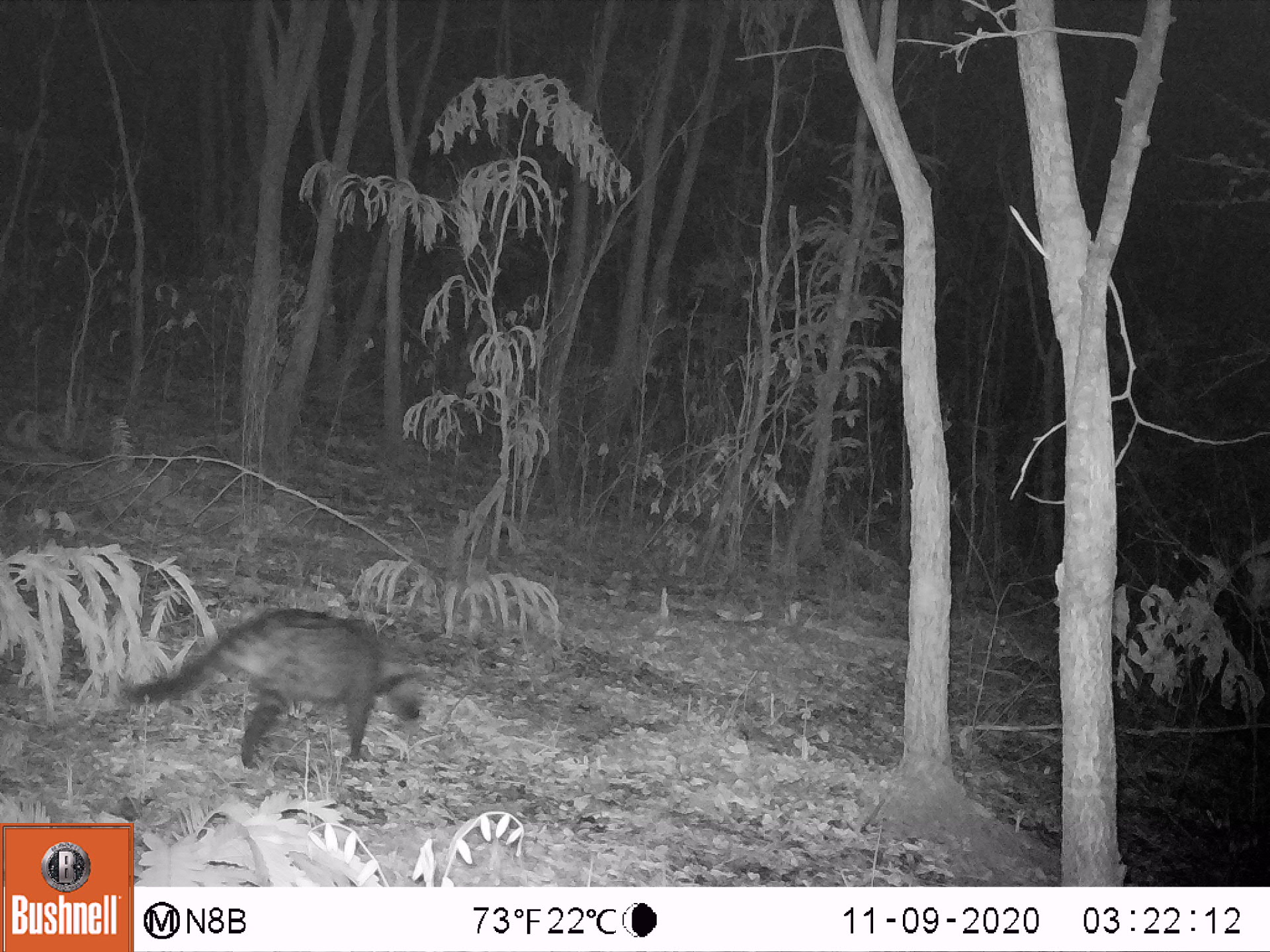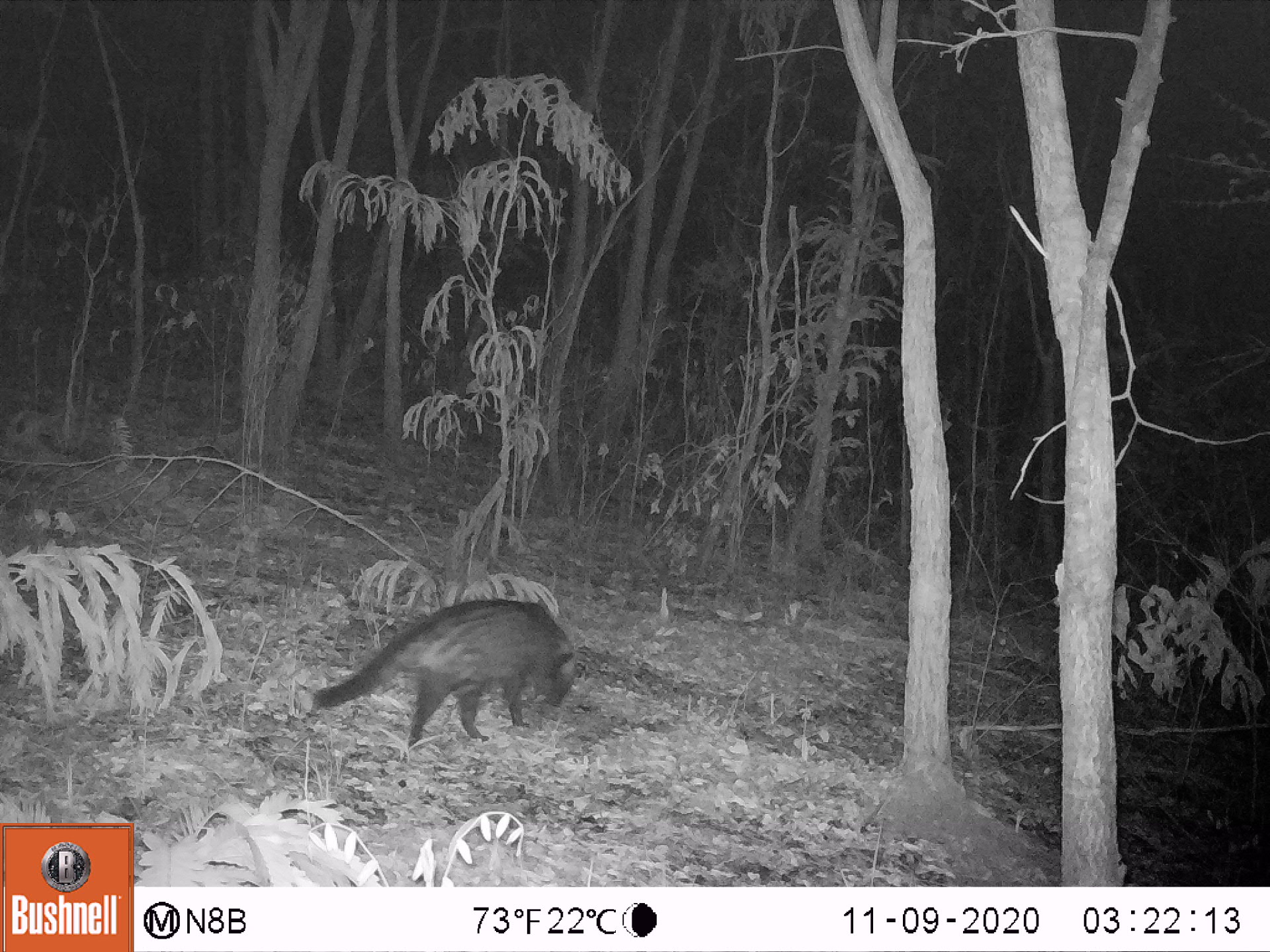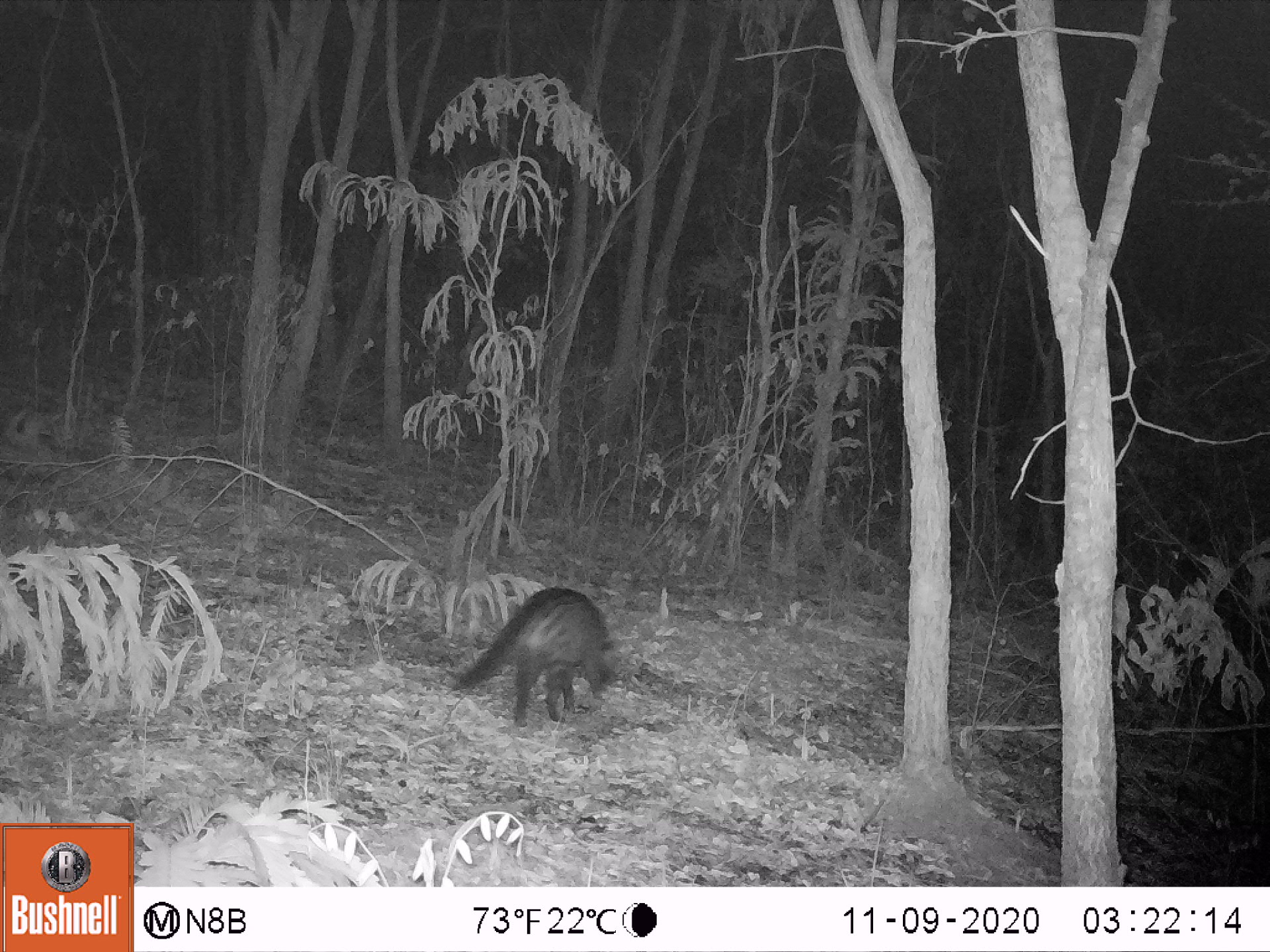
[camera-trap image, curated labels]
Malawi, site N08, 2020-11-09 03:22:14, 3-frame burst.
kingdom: Animalia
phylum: Chordata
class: Mammalia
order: Carnivora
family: Viverridae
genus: Civettictis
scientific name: Civettictis civetta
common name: african civet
African civet (Civettictis civetta), count 1.